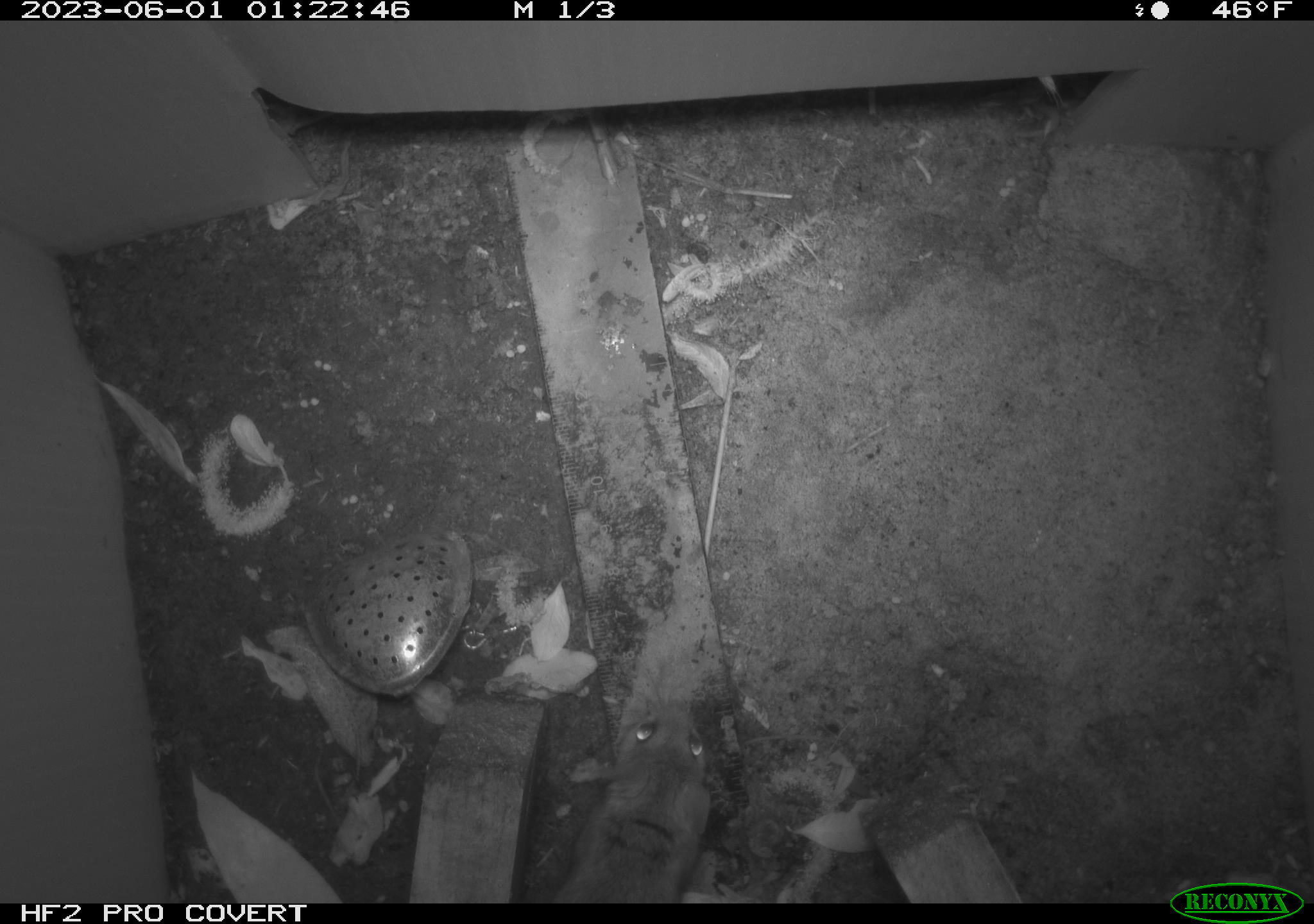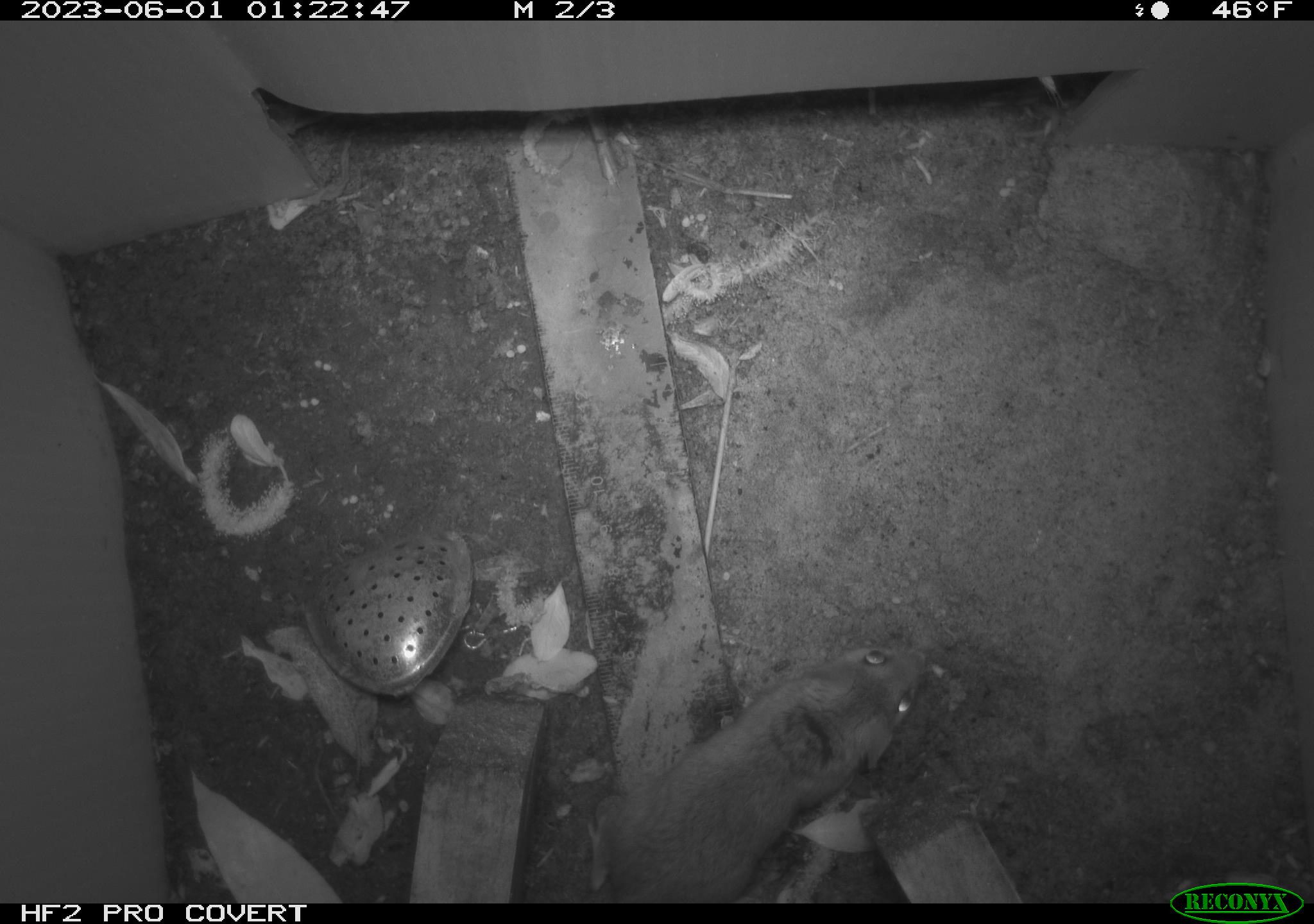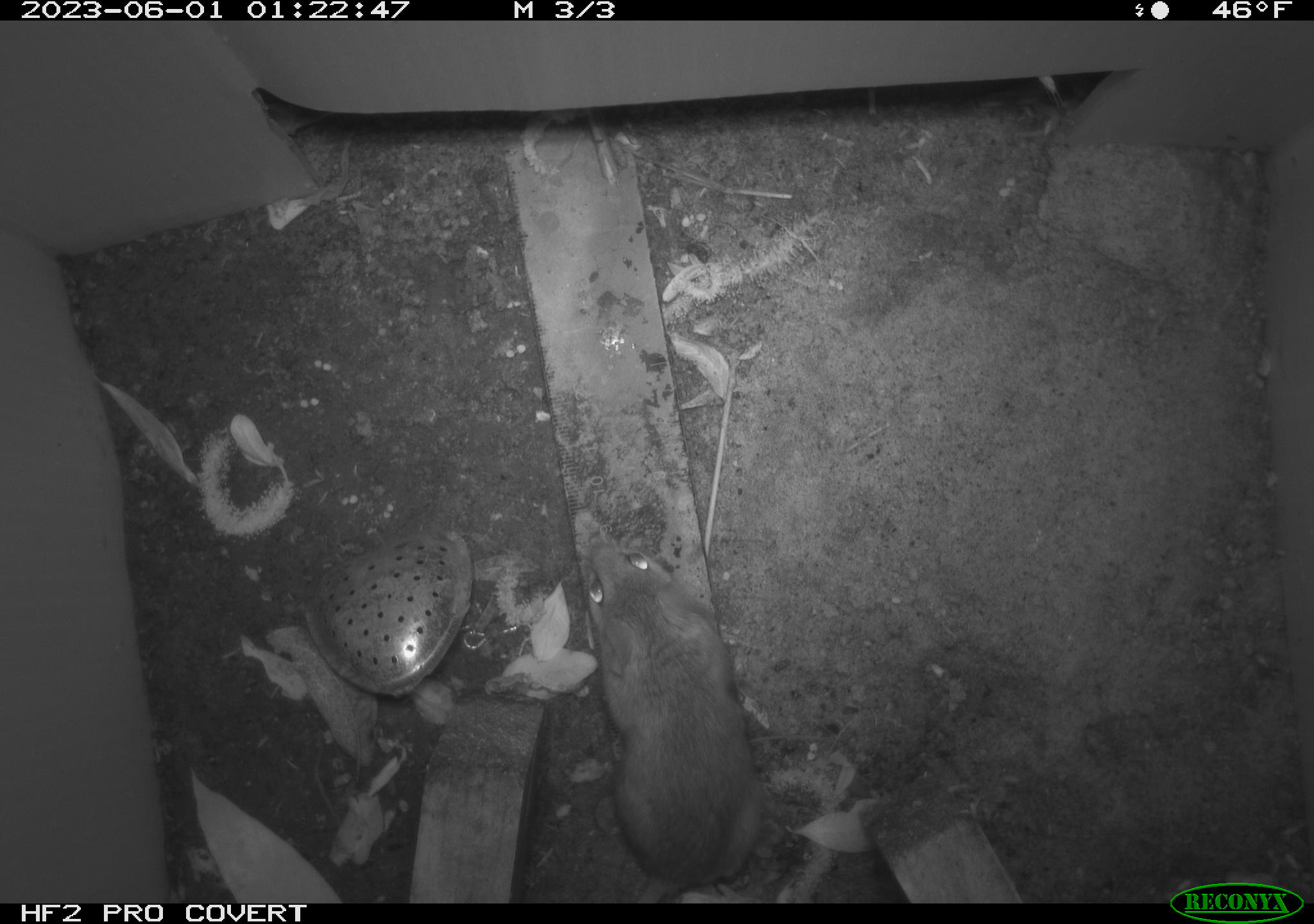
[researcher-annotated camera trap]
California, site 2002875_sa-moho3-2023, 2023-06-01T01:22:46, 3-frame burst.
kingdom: Animalia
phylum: Chordata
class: Mammalia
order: Rodentia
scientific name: Rodentia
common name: mouse species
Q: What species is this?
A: Mouse species (Rodentia).